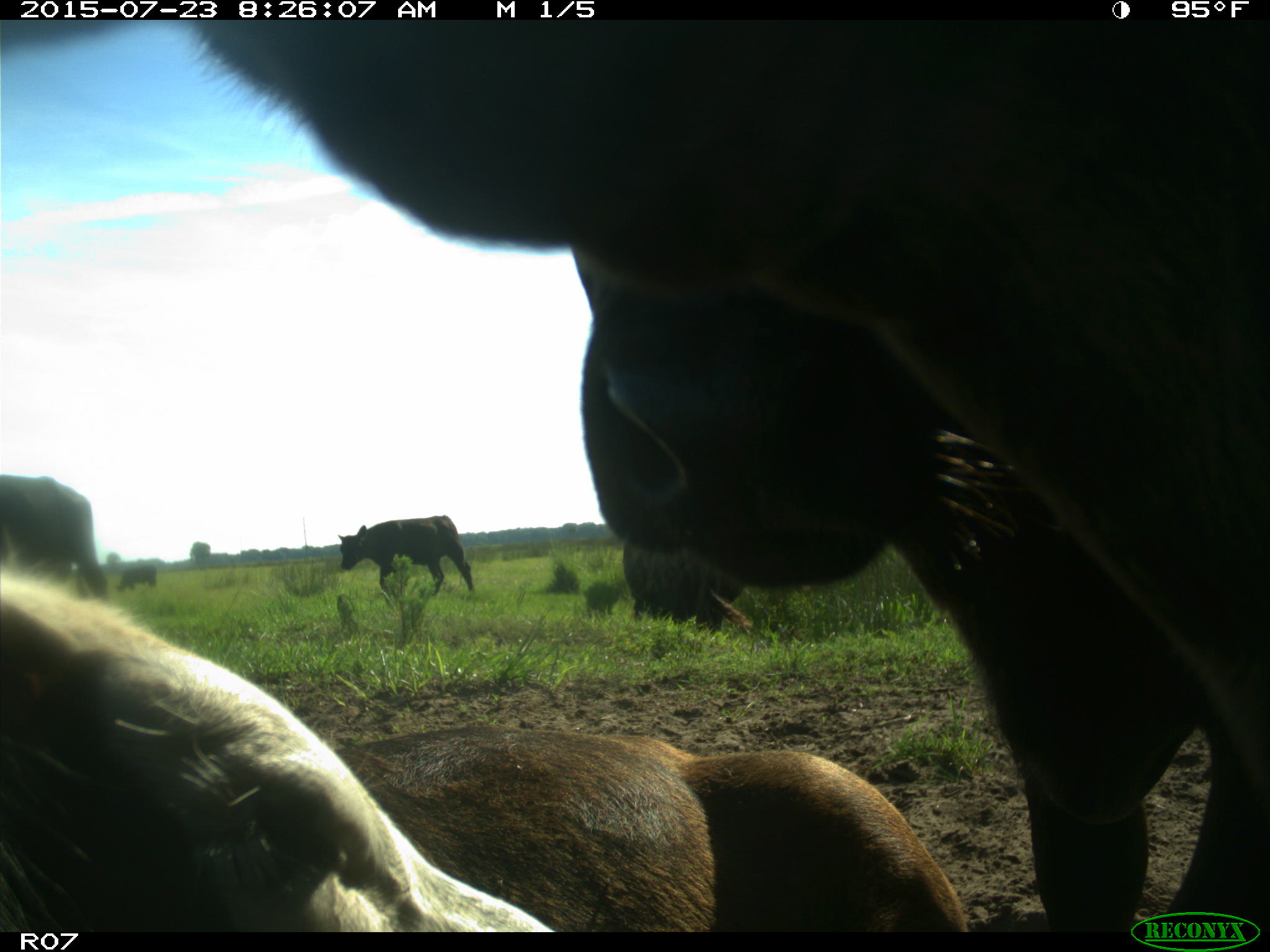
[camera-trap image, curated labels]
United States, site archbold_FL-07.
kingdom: Animalia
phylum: Chordata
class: Mammalia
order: Artiodactyla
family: Bovidae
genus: Bos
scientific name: Bos taurus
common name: domestic cow